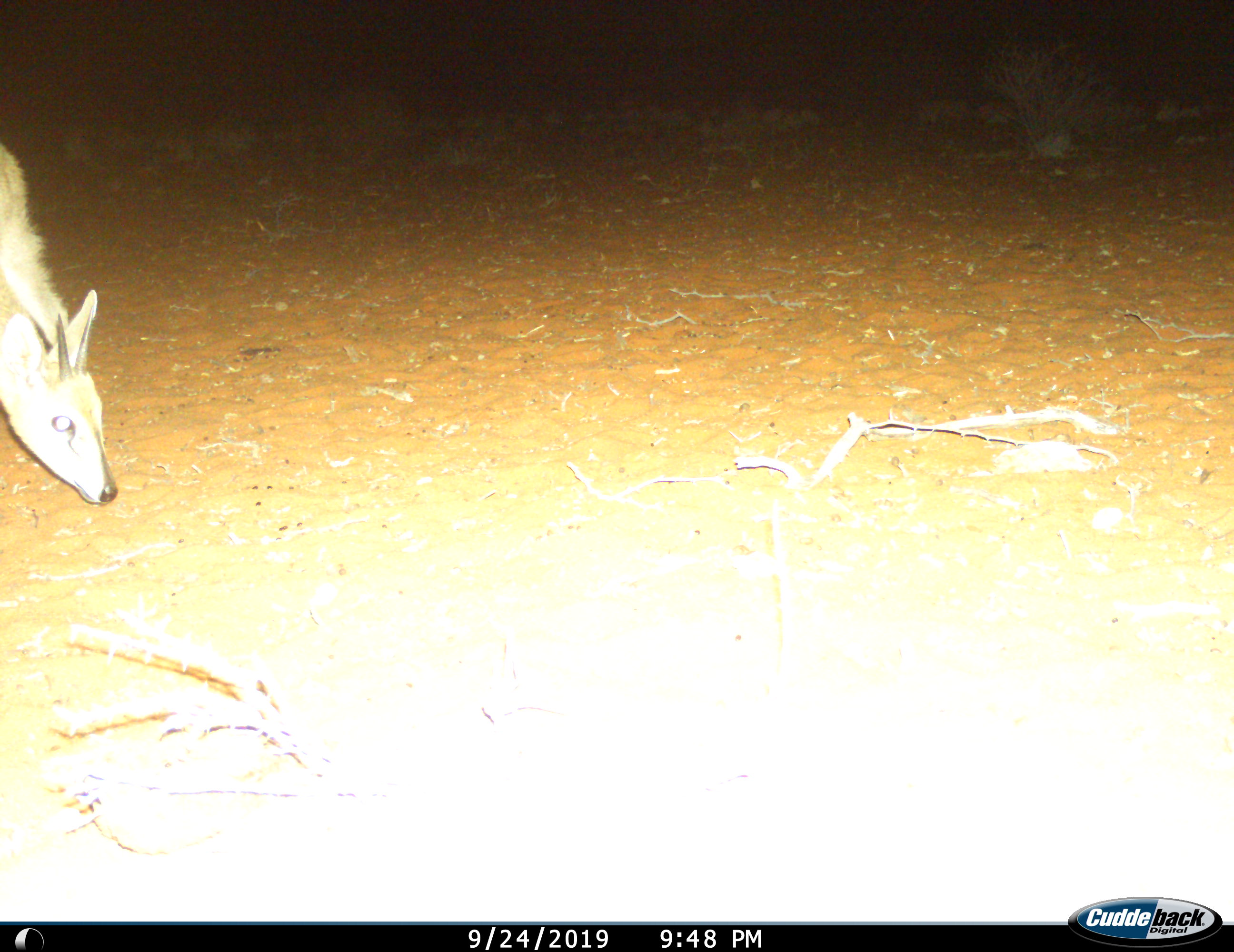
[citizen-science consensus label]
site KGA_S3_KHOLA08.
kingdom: Animalia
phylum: Chordata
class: Mammalia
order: Artiodactyla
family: Bovidae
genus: Sylvicapra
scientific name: Sylvicapra grimmia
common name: common duiker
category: duikercommongrey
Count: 1.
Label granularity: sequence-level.